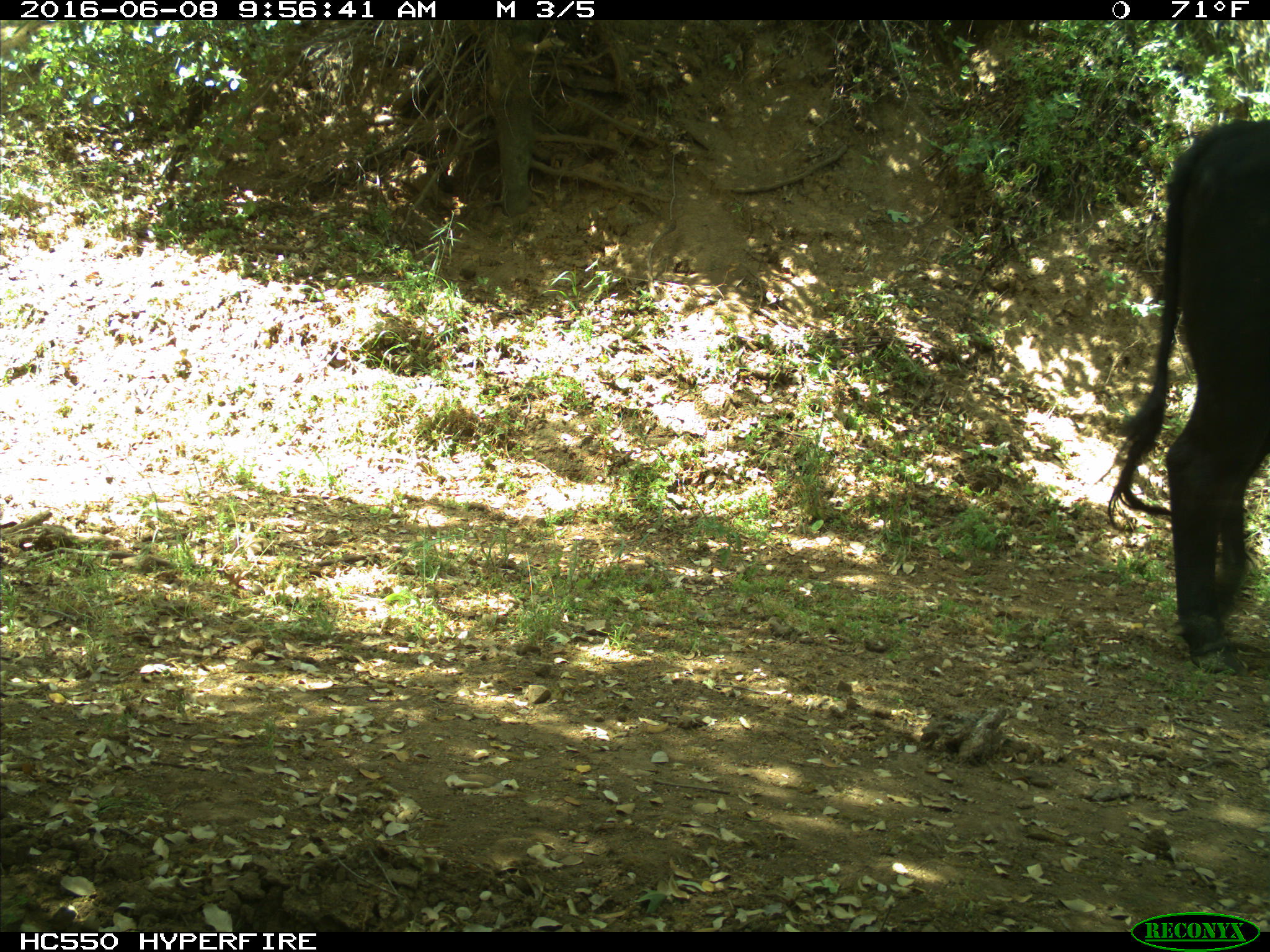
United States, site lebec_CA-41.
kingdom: Animalia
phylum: Chordata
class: Mammalia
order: Artiodactyla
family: Bovidae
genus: Bos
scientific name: Bos taurus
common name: domestic cow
Bos taurus (domestic cow).